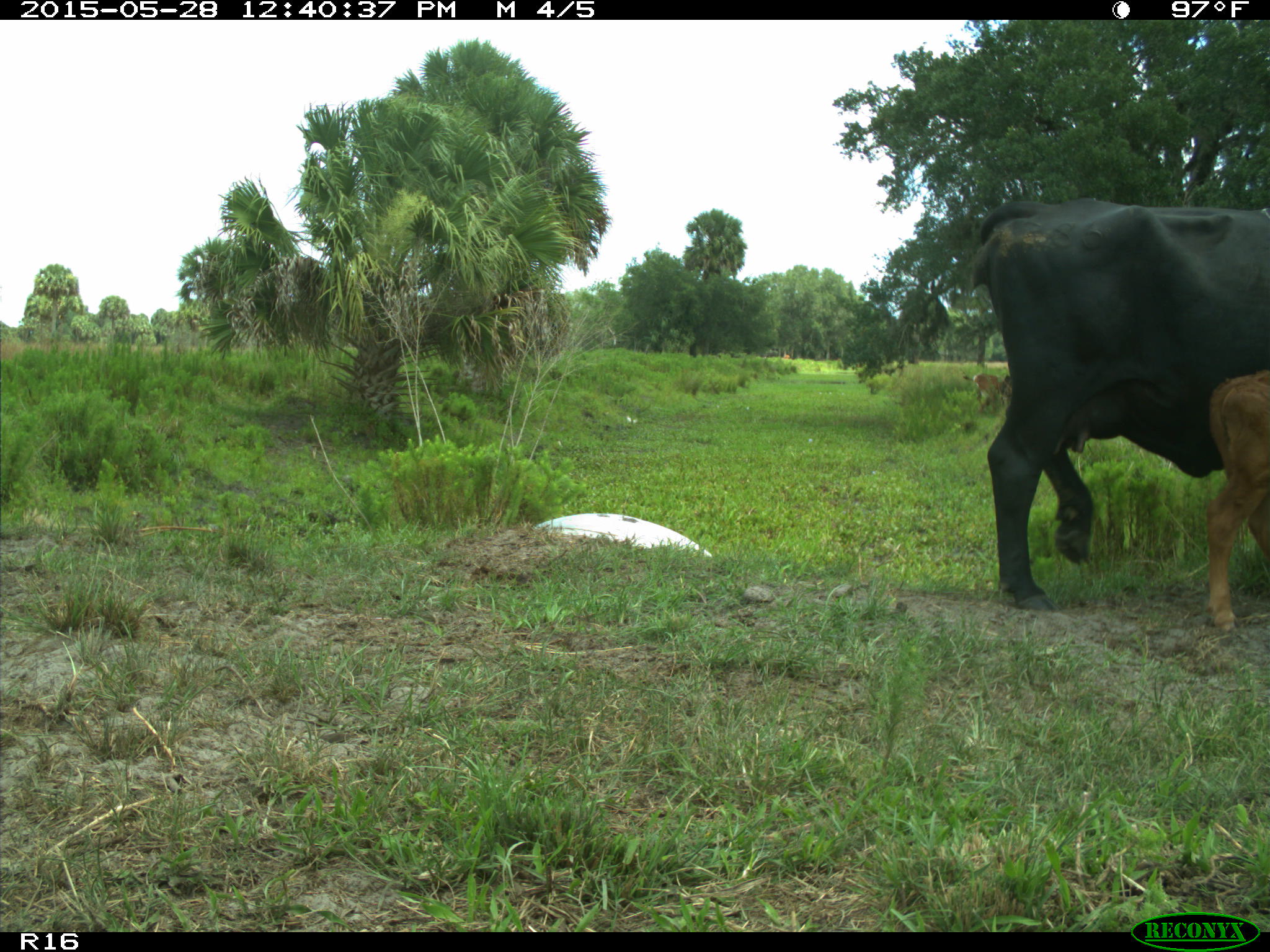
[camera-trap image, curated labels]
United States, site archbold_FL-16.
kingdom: Animalia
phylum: Chordata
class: Mammalia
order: Artiodactyla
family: Bovidae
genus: Bos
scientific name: Bos taurus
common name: domestic cow